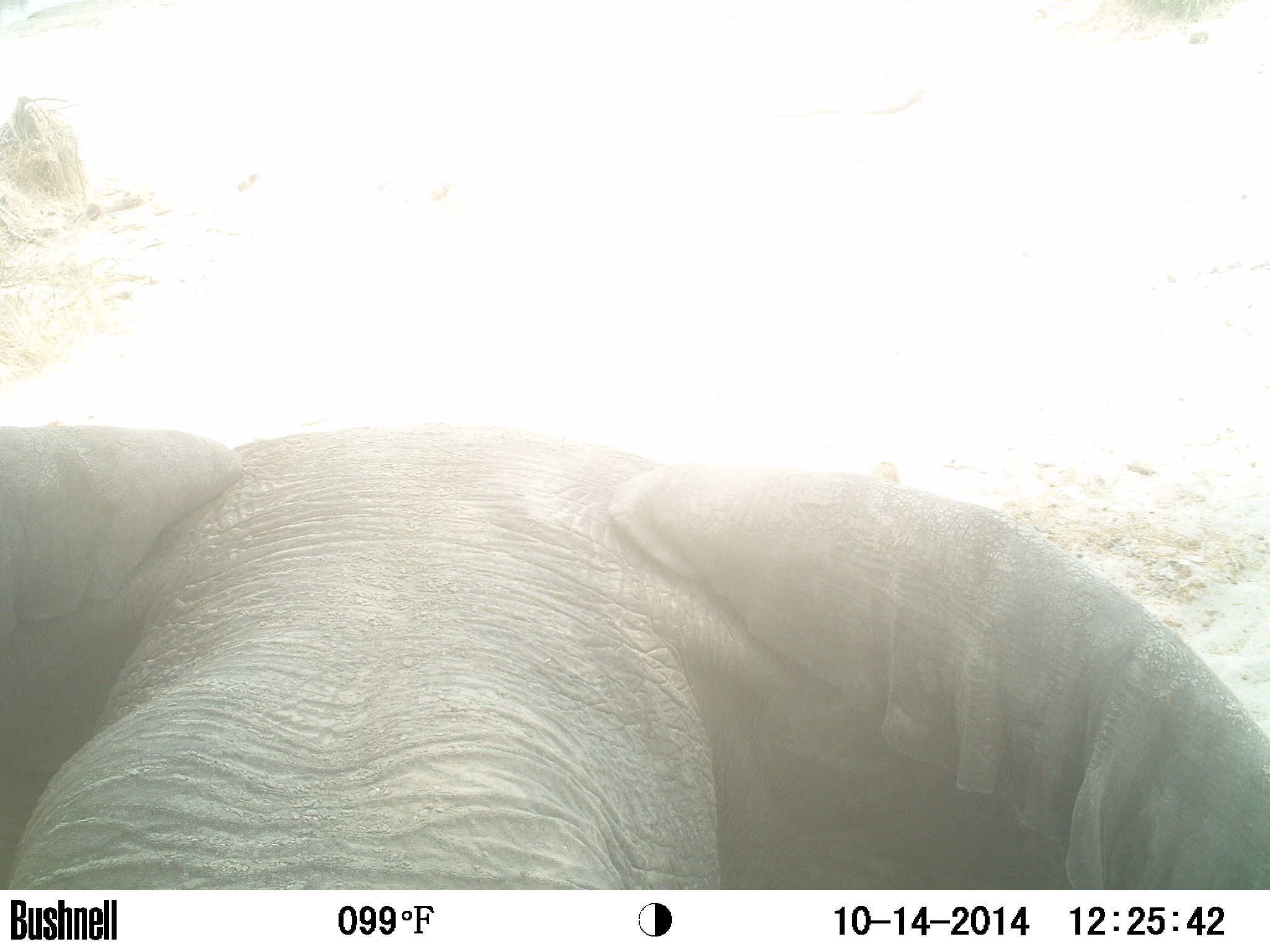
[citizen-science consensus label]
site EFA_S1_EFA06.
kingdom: Animalia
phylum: Chordata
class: Mammalia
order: Proboscidea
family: Elephantidae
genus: Loxodonta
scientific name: Loxodonta africana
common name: african bush elephant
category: elephant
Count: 1.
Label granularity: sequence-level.